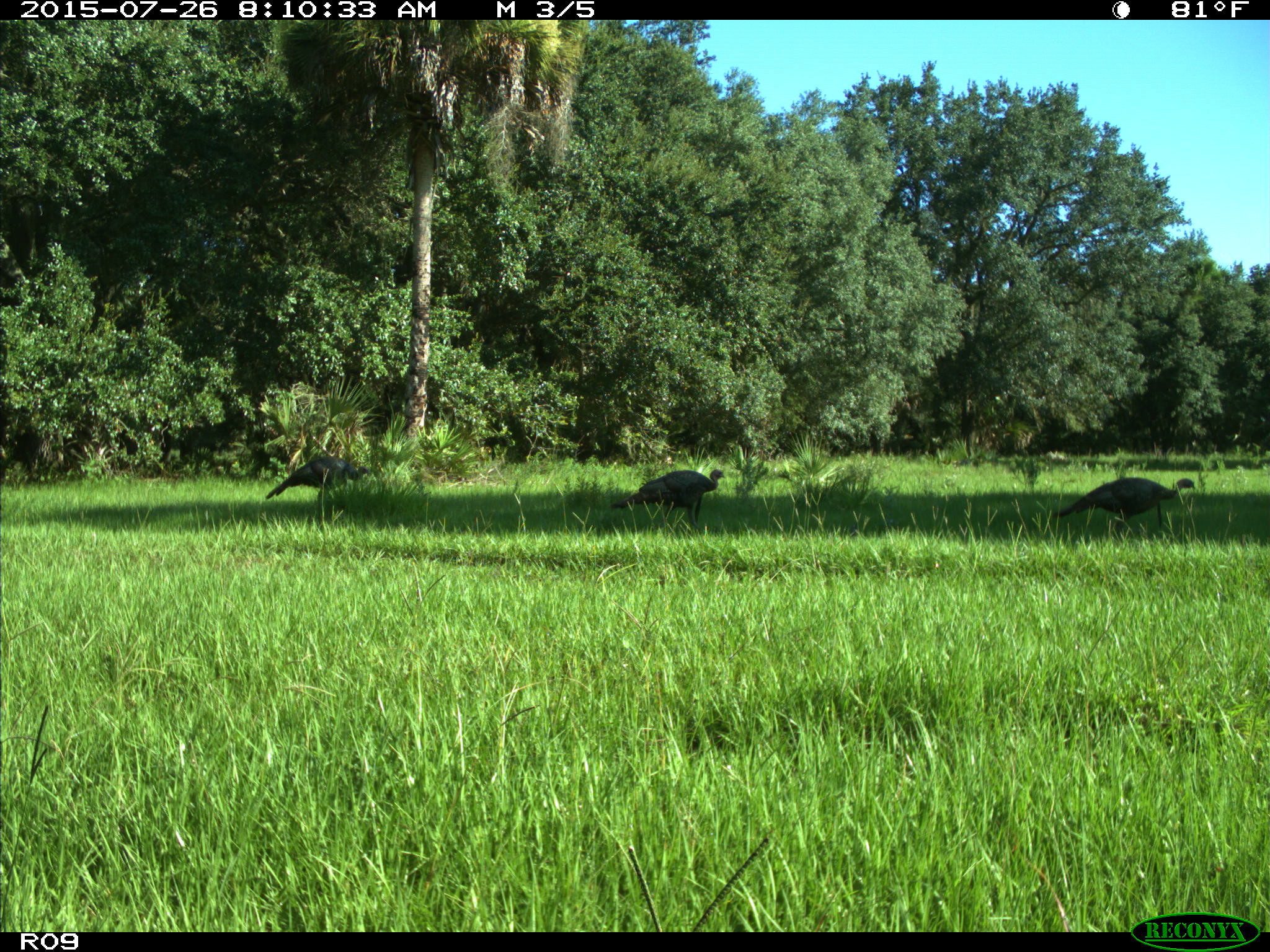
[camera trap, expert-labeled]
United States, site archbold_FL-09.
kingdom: Animalia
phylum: Chordata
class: Aves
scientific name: Aves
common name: birds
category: unidentified bird